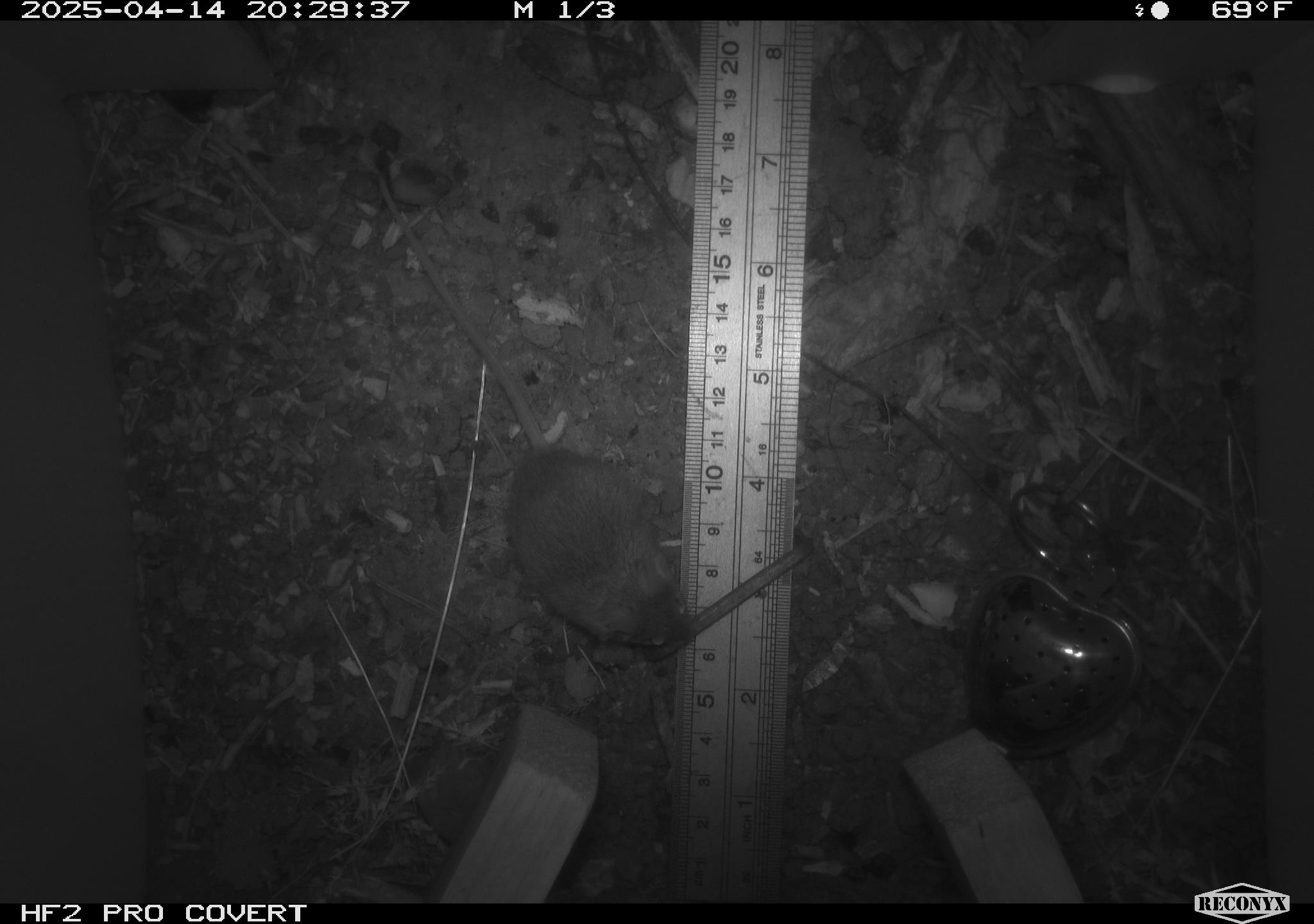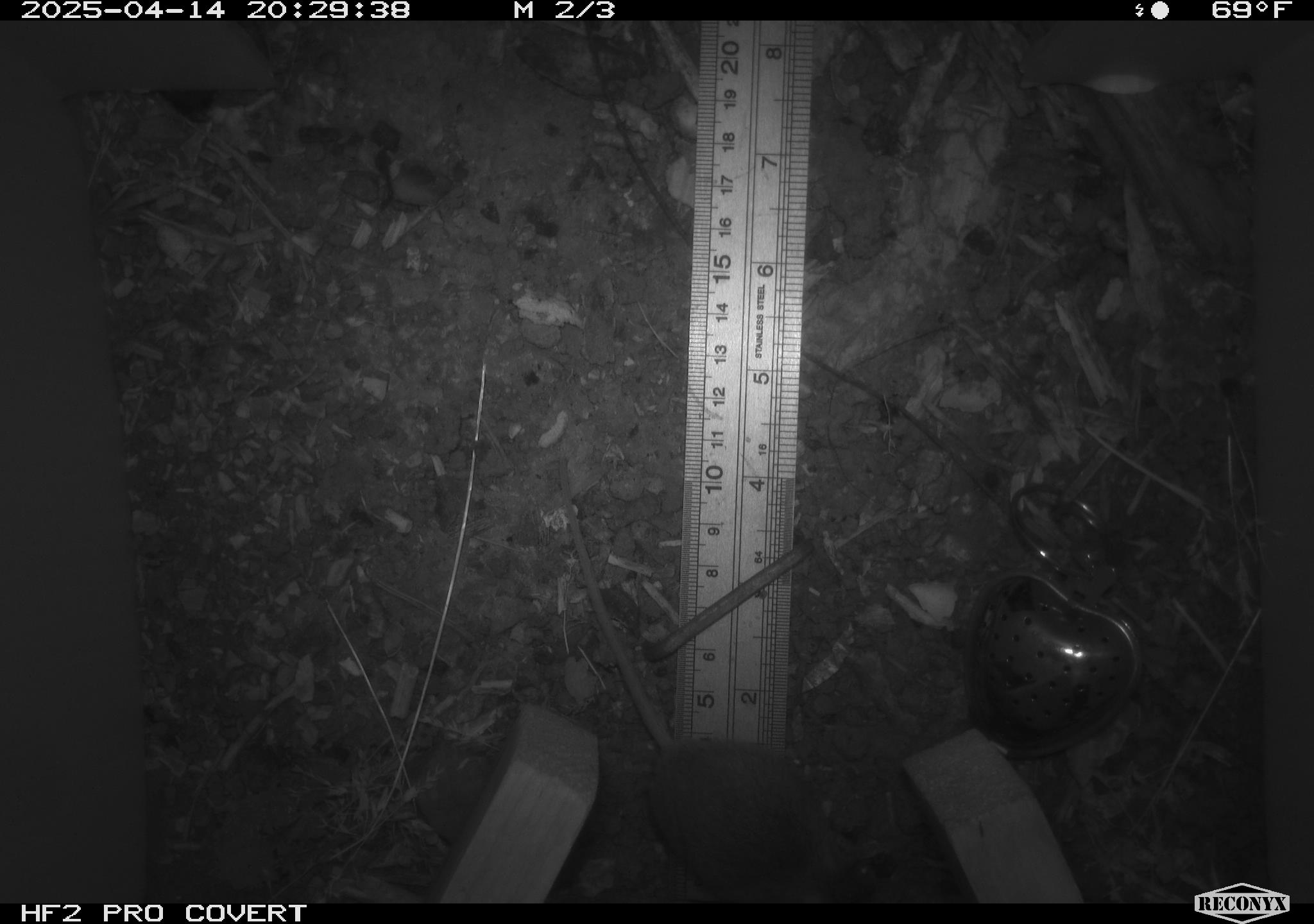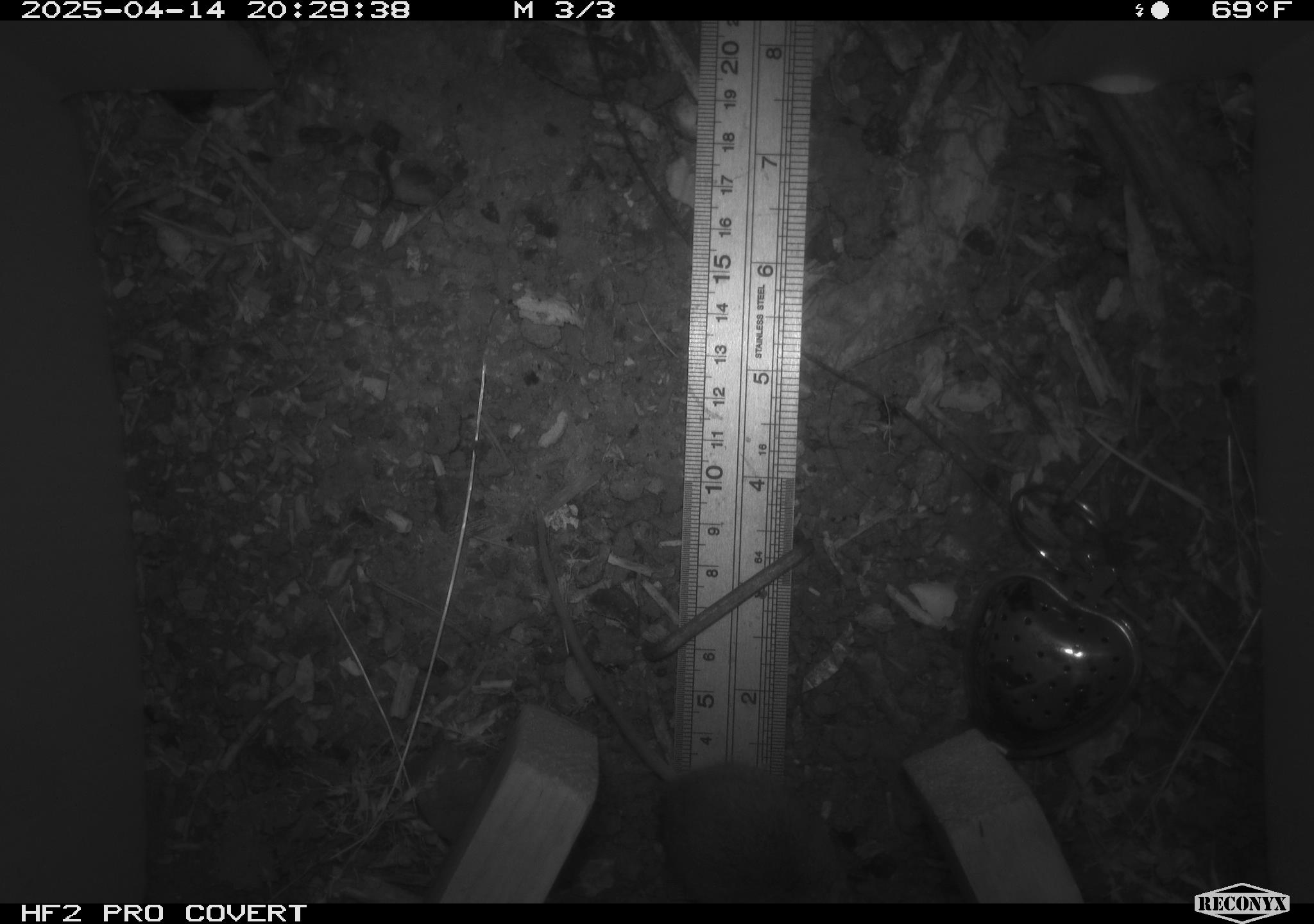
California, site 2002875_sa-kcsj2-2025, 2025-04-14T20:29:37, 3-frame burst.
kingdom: Animalia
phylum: Chordata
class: Mammalia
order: Rodentia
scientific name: Rodentia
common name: rodent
Rodent (Rodentia).